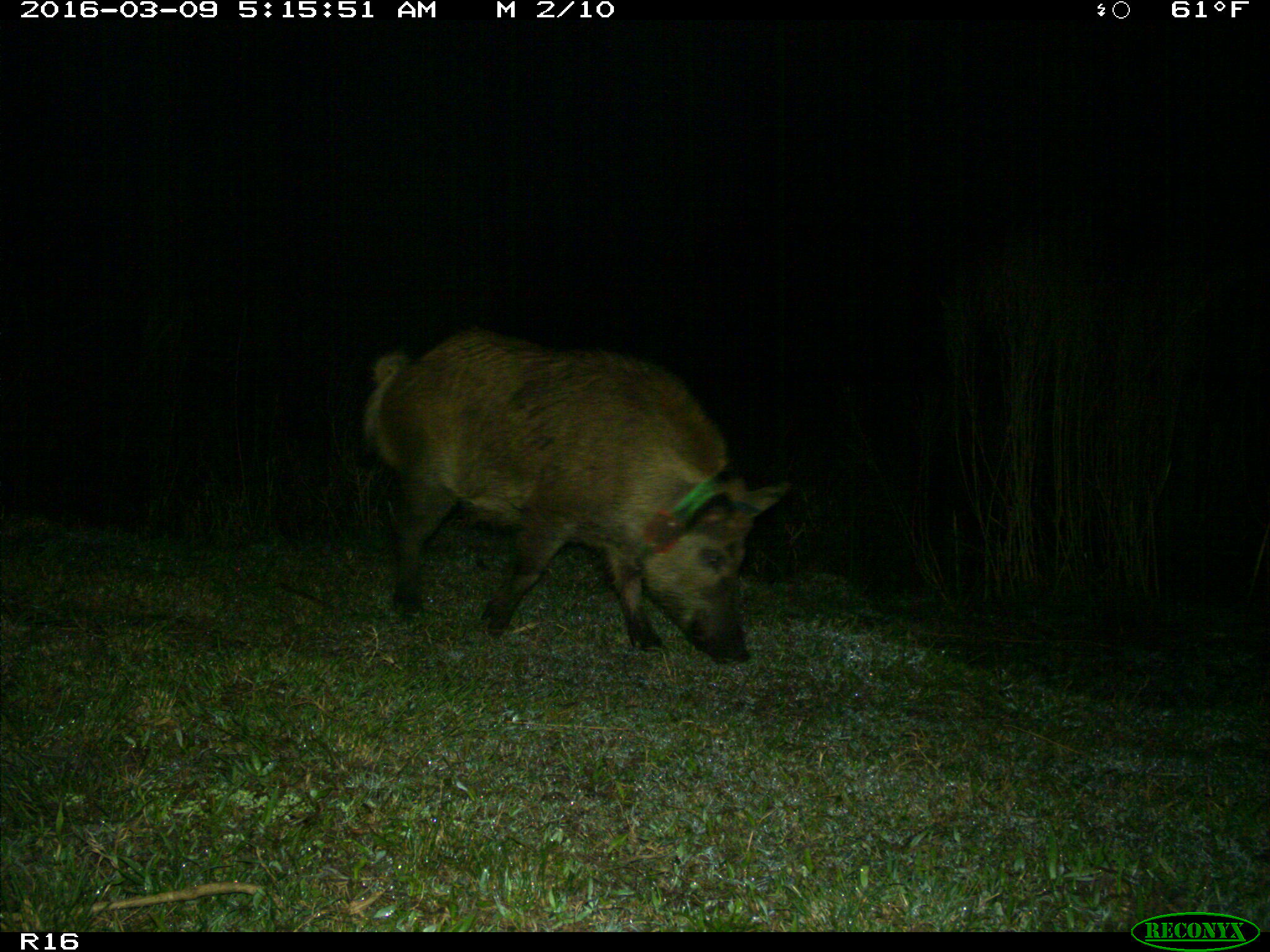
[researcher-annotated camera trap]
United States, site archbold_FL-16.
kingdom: Animalia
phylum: Chordata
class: Mammalia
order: Artiodactyla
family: Suidae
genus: Sus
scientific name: Sus scrofa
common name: wild boar